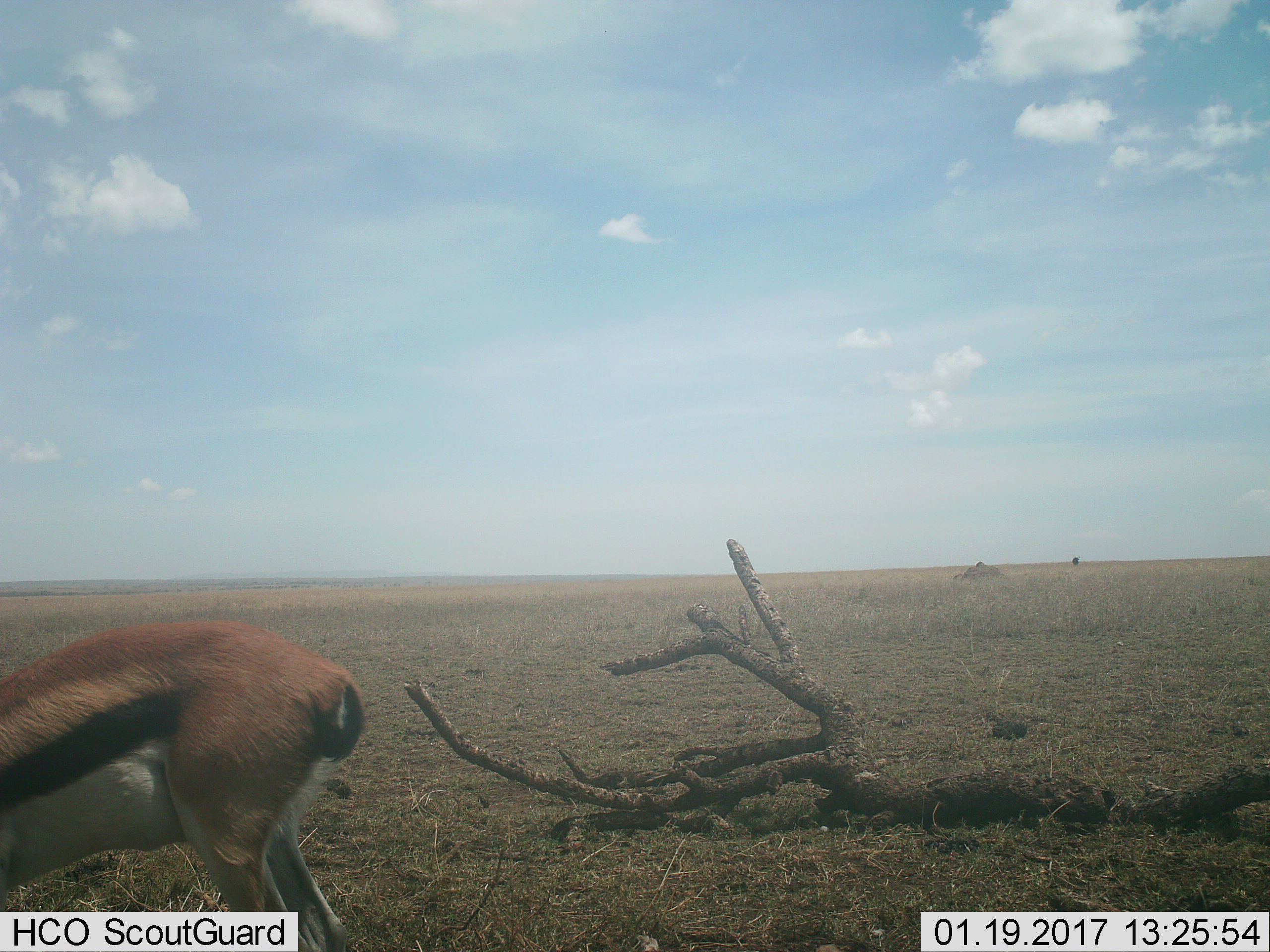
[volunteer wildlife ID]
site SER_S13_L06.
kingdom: Animalia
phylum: Chordata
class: Mammalia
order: Artiodactyla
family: Bovidae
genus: Eudorcas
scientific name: Eudorcas thomsonii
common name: thomson's gazelle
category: gazellethomsons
Gazellethomsons (thomson's gazelle) (Eudorcas thomsonii), count 1. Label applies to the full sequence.